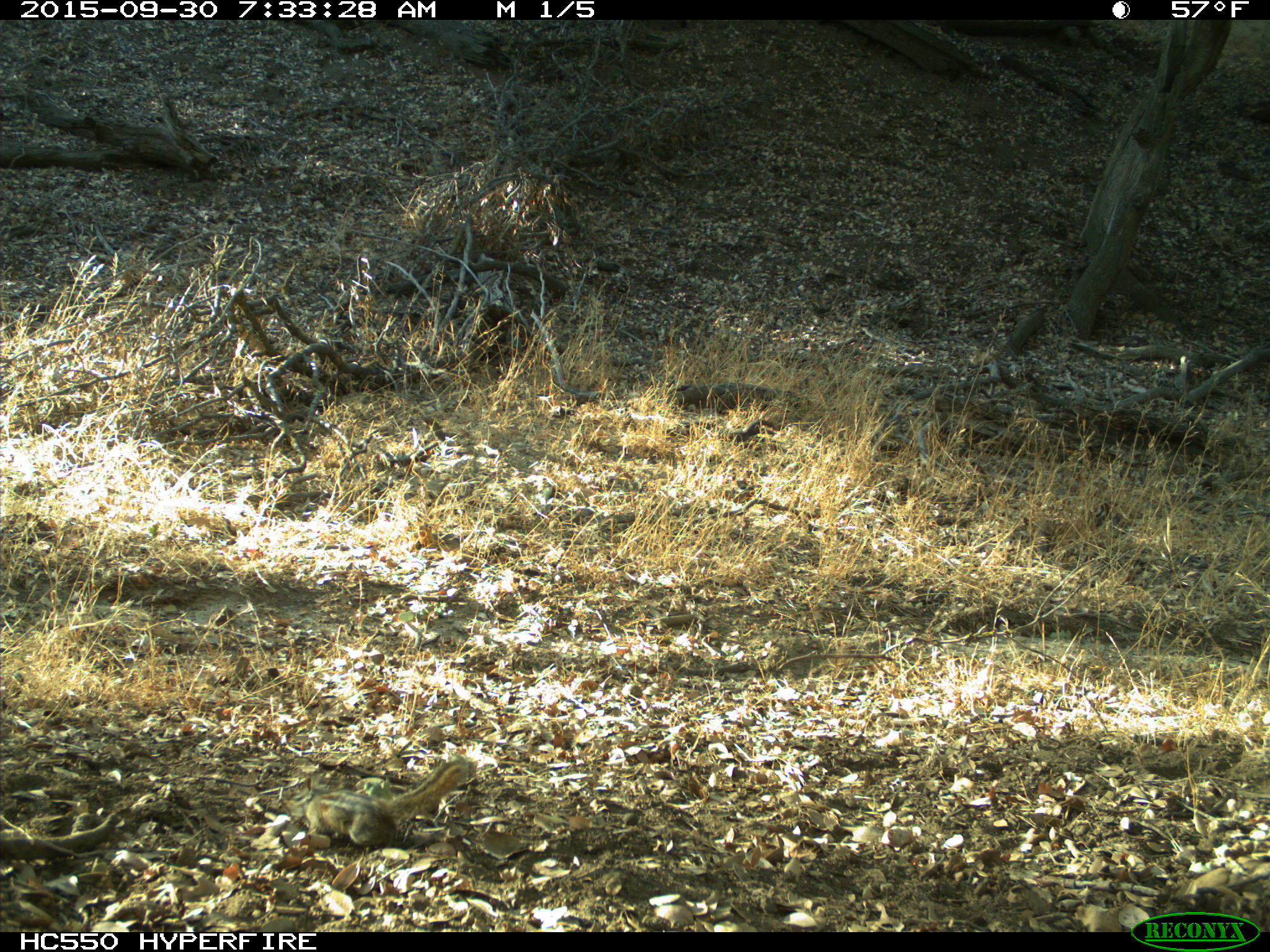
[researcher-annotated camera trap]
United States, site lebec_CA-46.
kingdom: Animalia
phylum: Chordata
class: Mammalia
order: Rodentia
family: Sciuridae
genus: Tamias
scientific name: Tamias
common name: chipmunk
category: unidentified chipmunk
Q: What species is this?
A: Unidentified chipmunk (chipmunk) (Tamias).